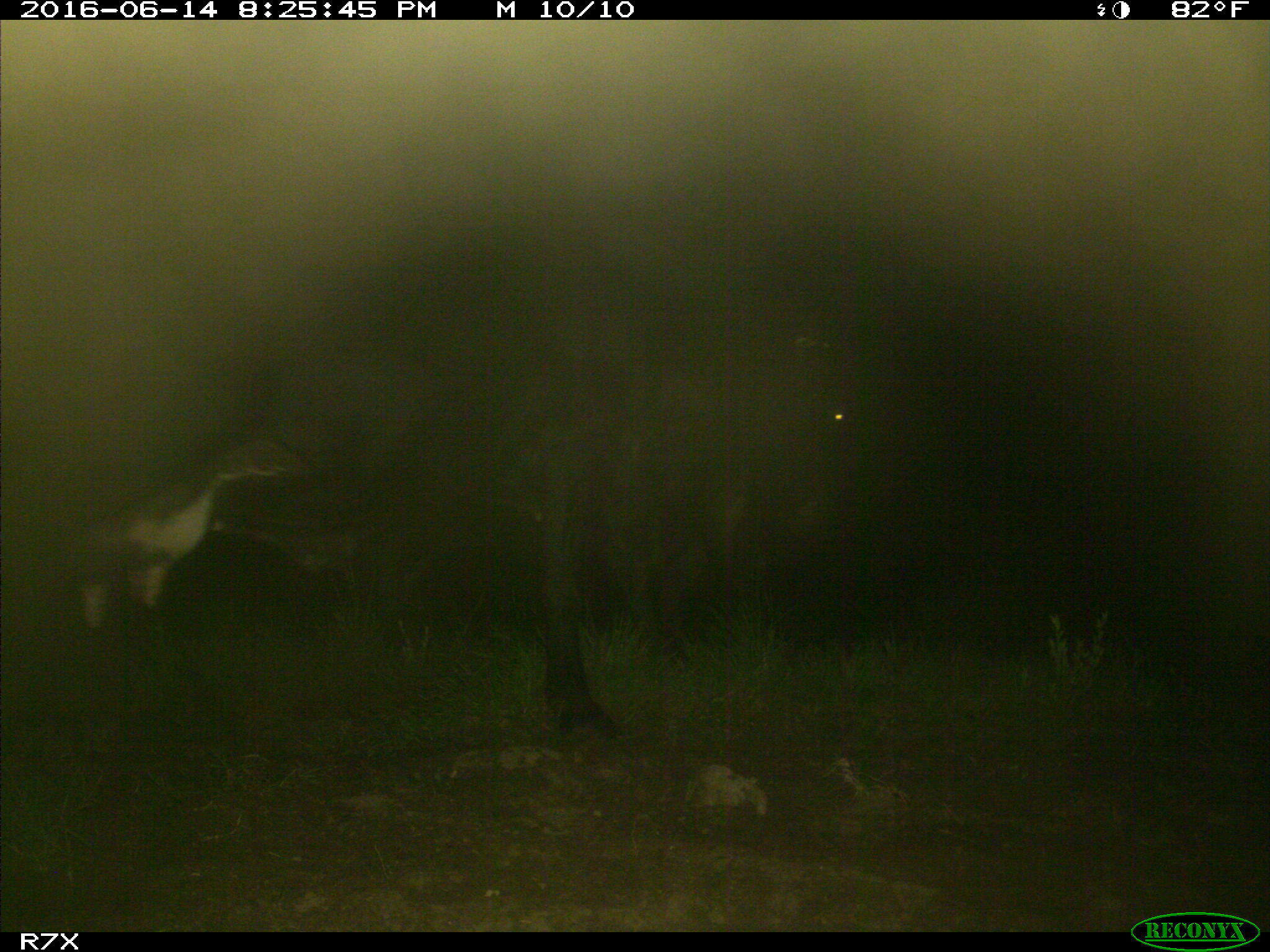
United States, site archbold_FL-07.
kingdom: Animalia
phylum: Chordata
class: Mammalia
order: Artiodactyla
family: Bovidae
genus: Bos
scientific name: Bos taurus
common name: domestic cow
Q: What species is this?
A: Bos taurus (domestic cow).